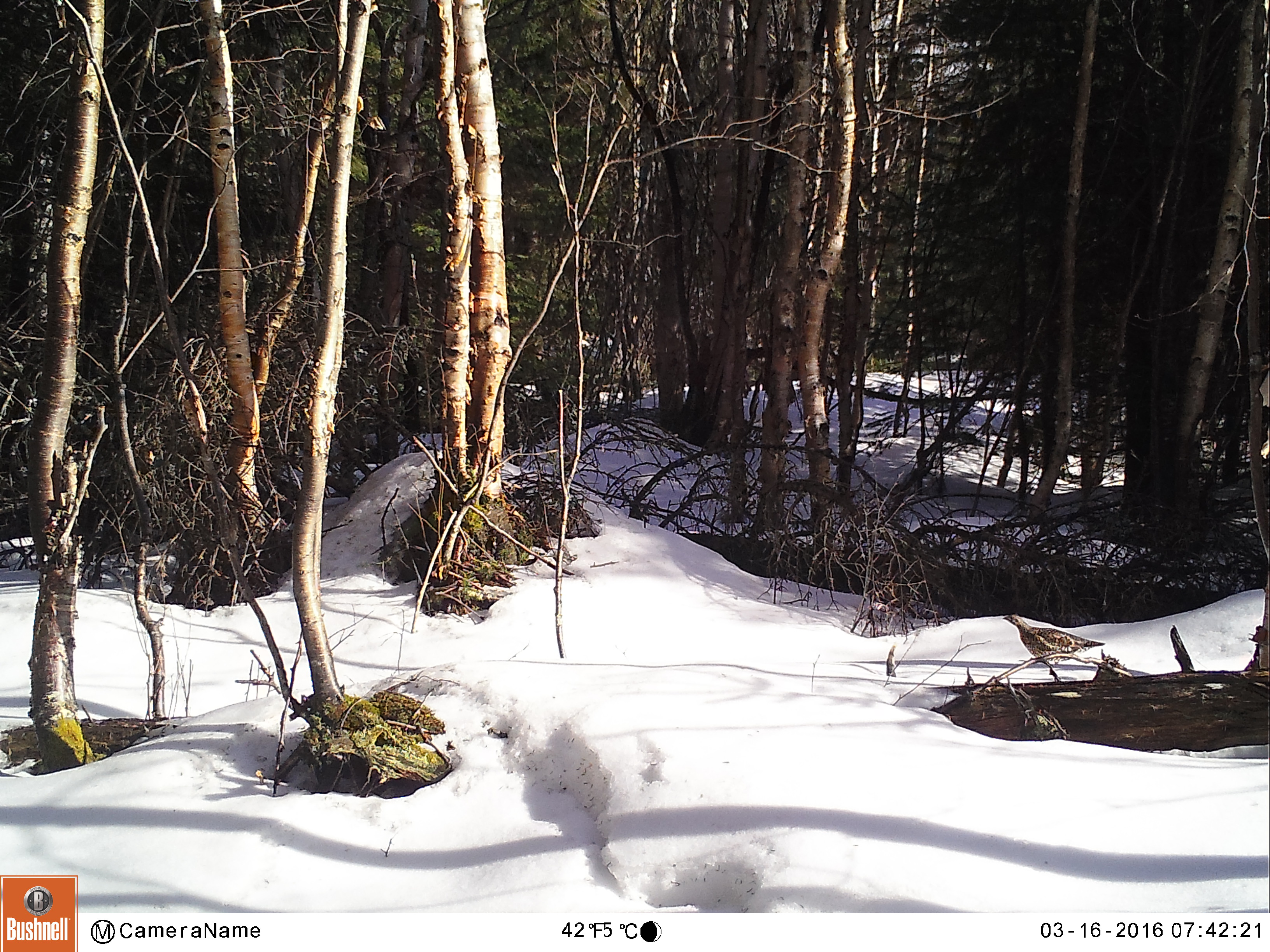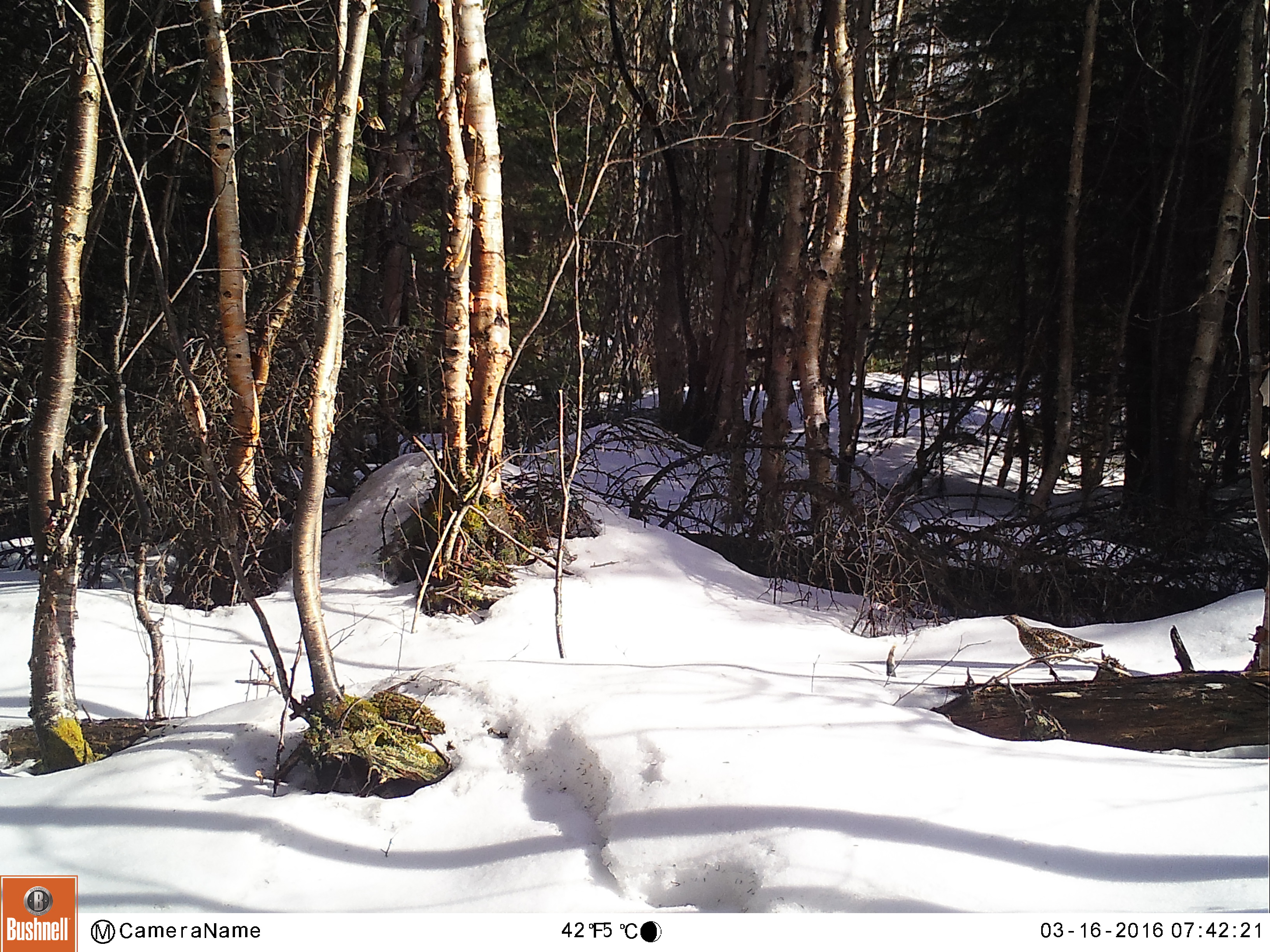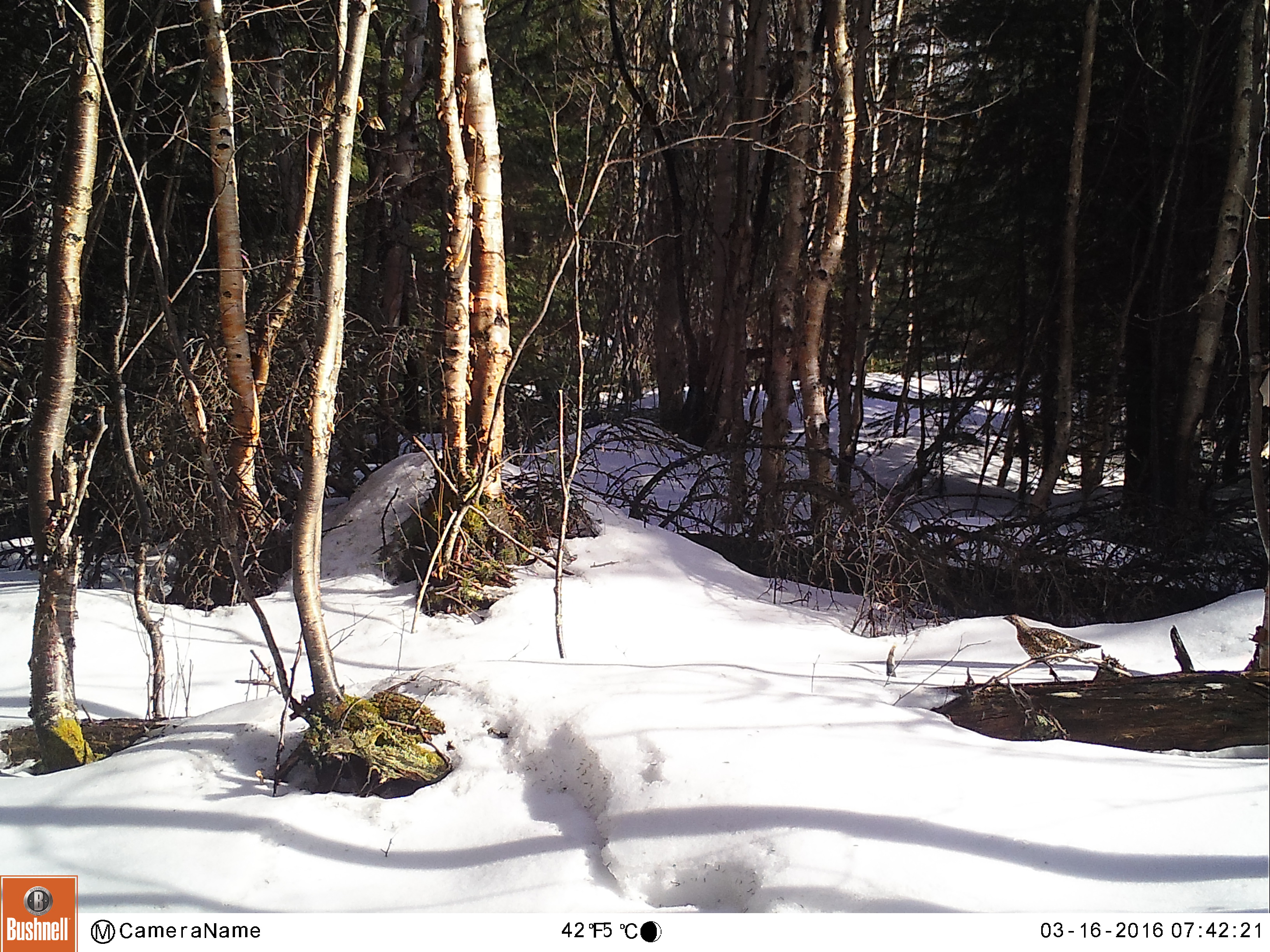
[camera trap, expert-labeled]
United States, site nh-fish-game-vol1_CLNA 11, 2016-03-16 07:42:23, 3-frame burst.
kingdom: Animalia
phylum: Chordata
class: Aves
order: Galliformes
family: Phasianidae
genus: Bonasa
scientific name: Bonasa umbellus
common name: ruffed grouse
Ruffed grouse (Bonasa umbellus).